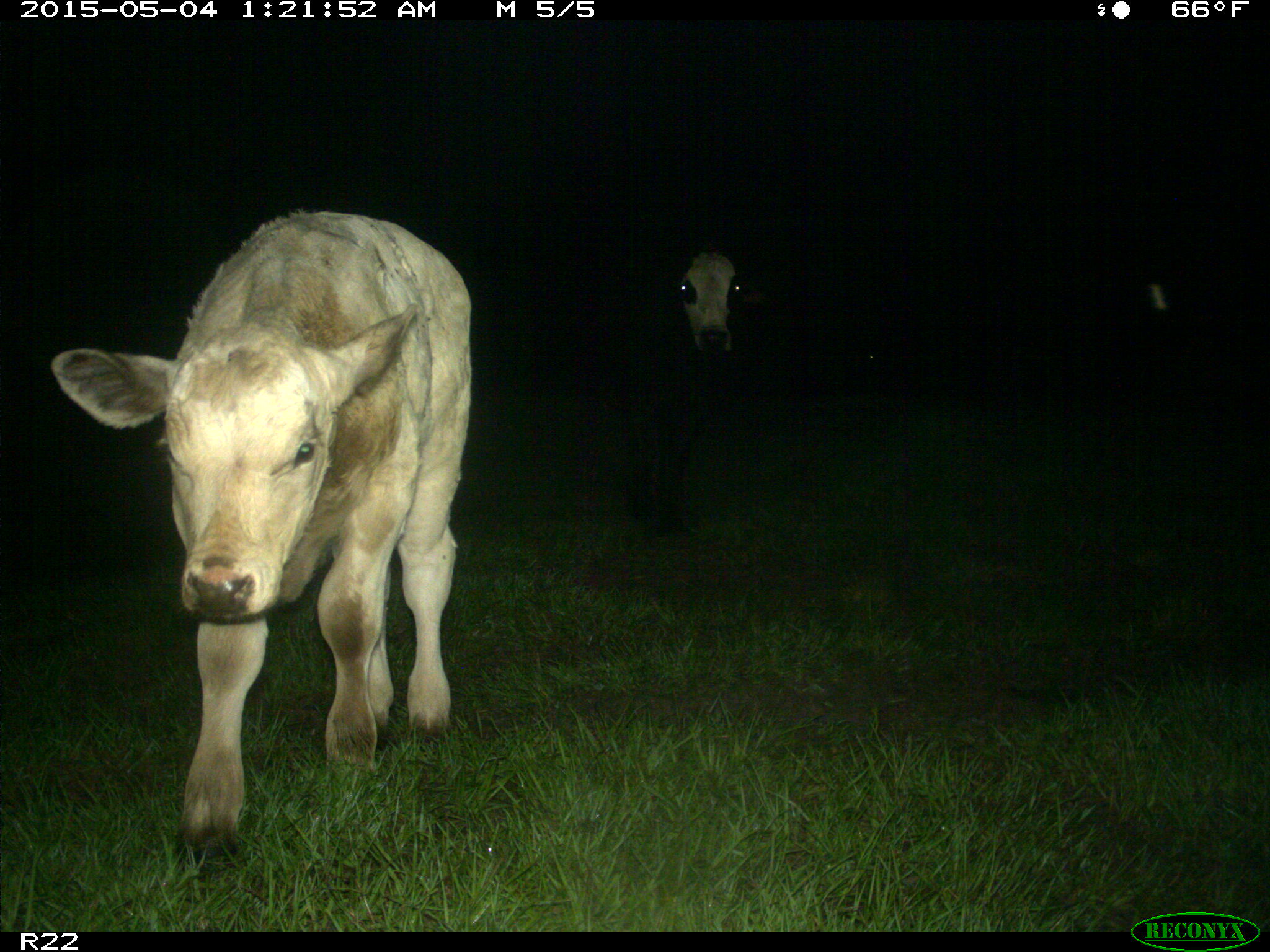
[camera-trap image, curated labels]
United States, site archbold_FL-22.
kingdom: Animalia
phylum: Chordata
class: Mammalia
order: Artiodactyla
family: Bovidae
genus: Bos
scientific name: Bos taurus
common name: domestic cow